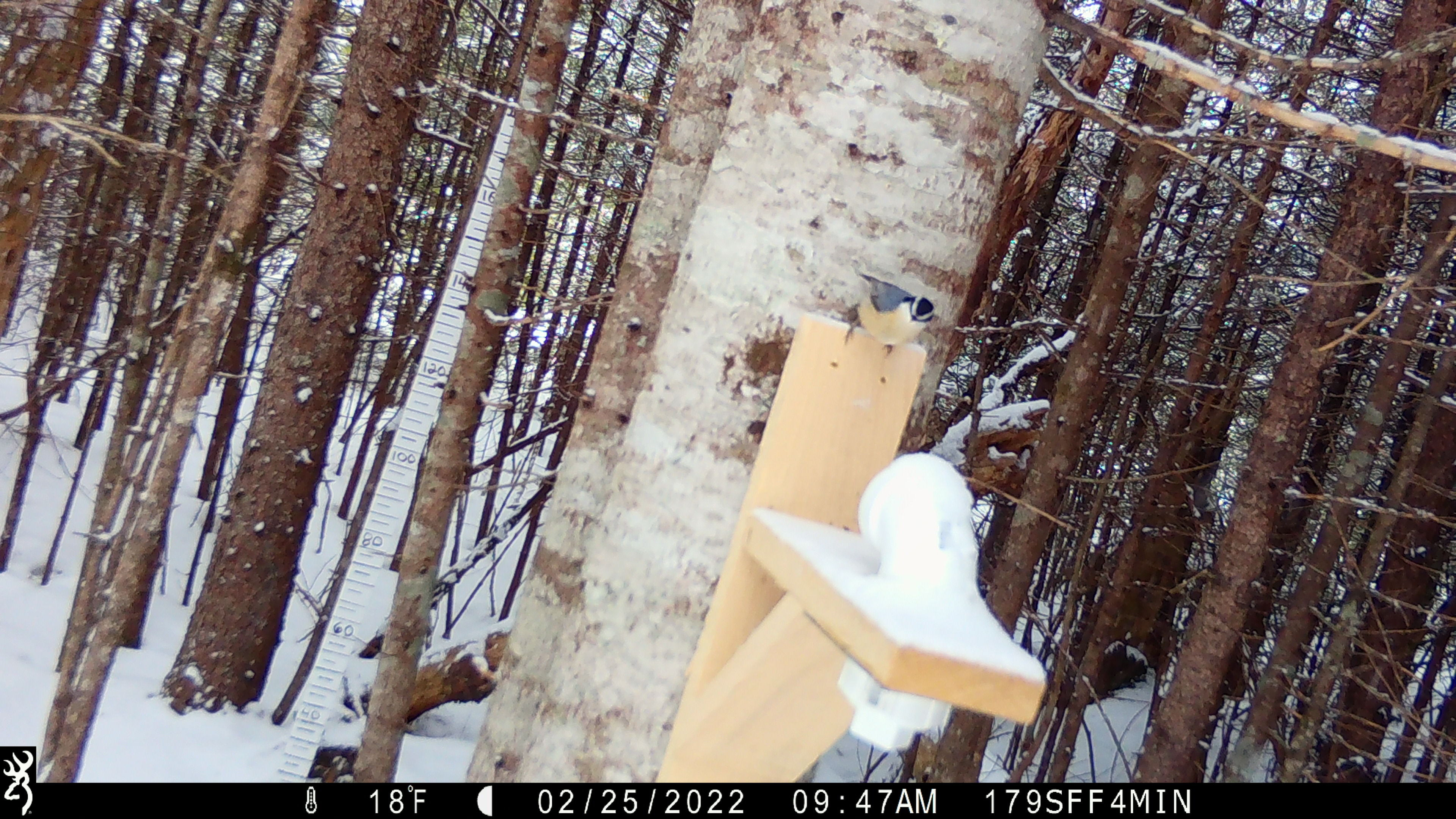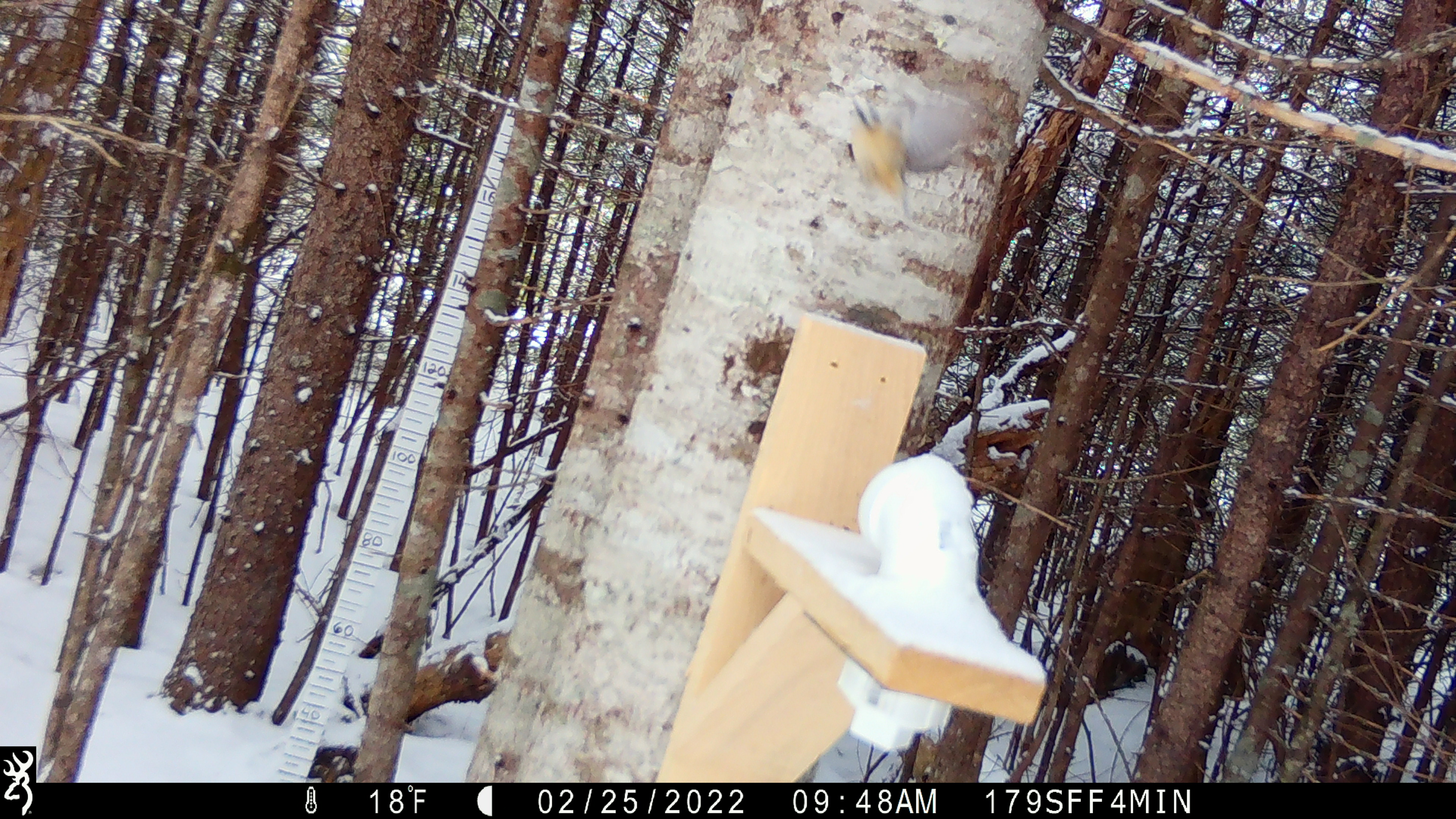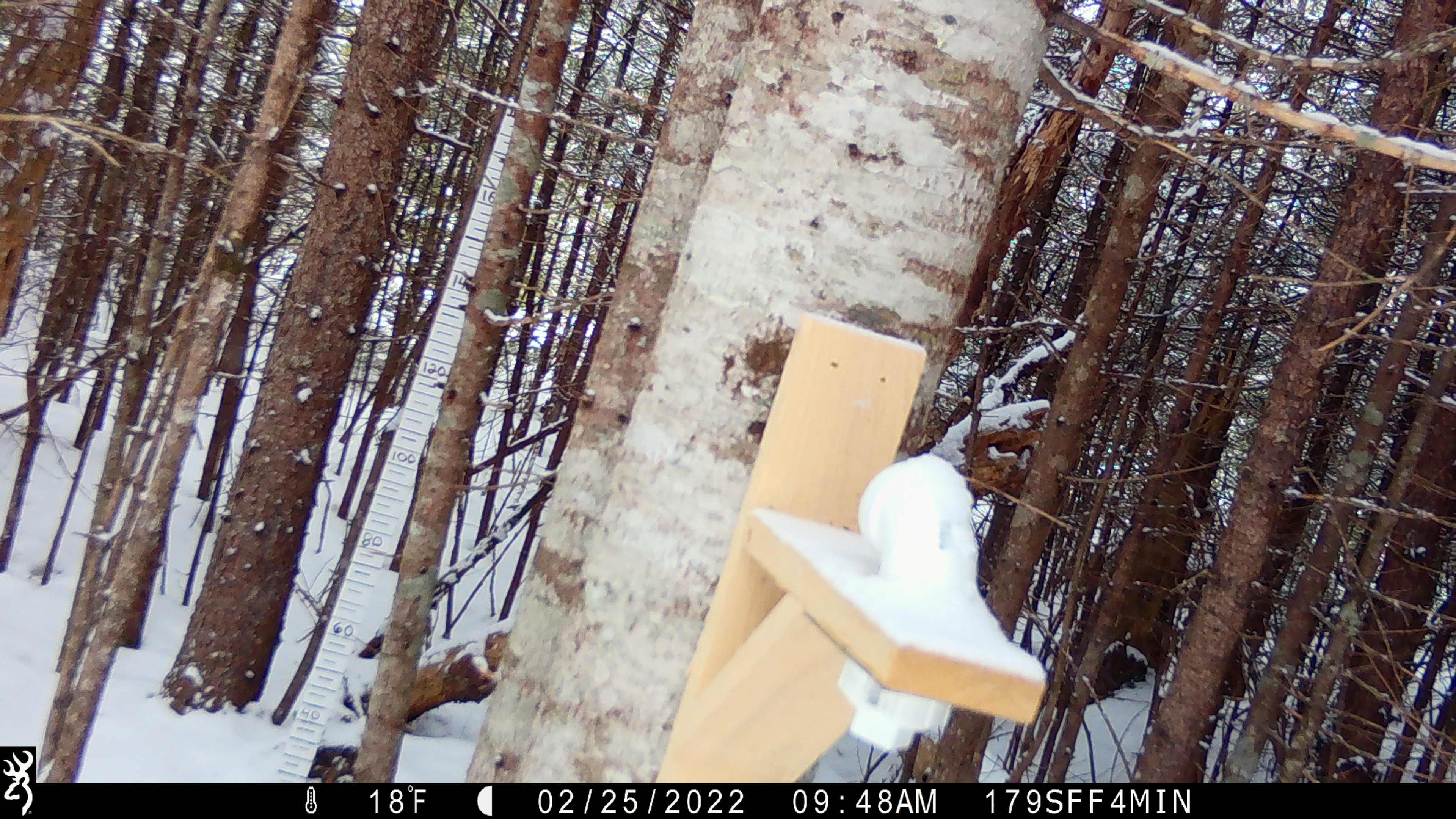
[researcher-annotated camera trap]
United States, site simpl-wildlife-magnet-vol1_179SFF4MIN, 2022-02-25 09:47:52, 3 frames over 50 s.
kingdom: Animalia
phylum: Chordata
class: Aves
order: Passeriformes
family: Sittidae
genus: Sitta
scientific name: Sitta canadensis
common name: red-breasted nuthatch